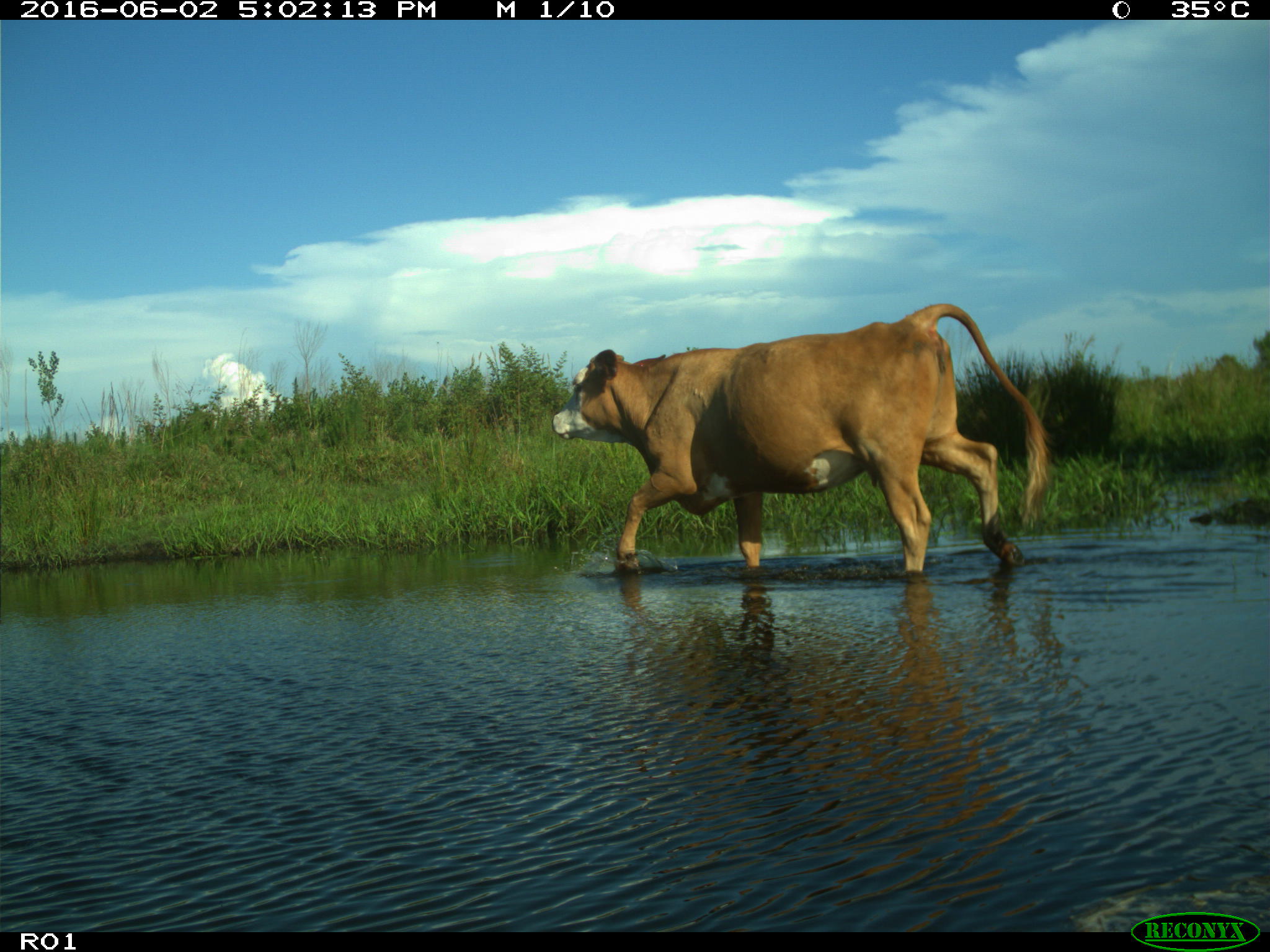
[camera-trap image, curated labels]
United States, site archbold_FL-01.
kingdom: Animalia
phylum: Chordata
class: Mammalia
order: Artiodactyla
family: Bovidae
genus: Bos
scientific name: Bos taurus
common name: domestic cow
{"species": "Bos taurus (domestic cow)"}